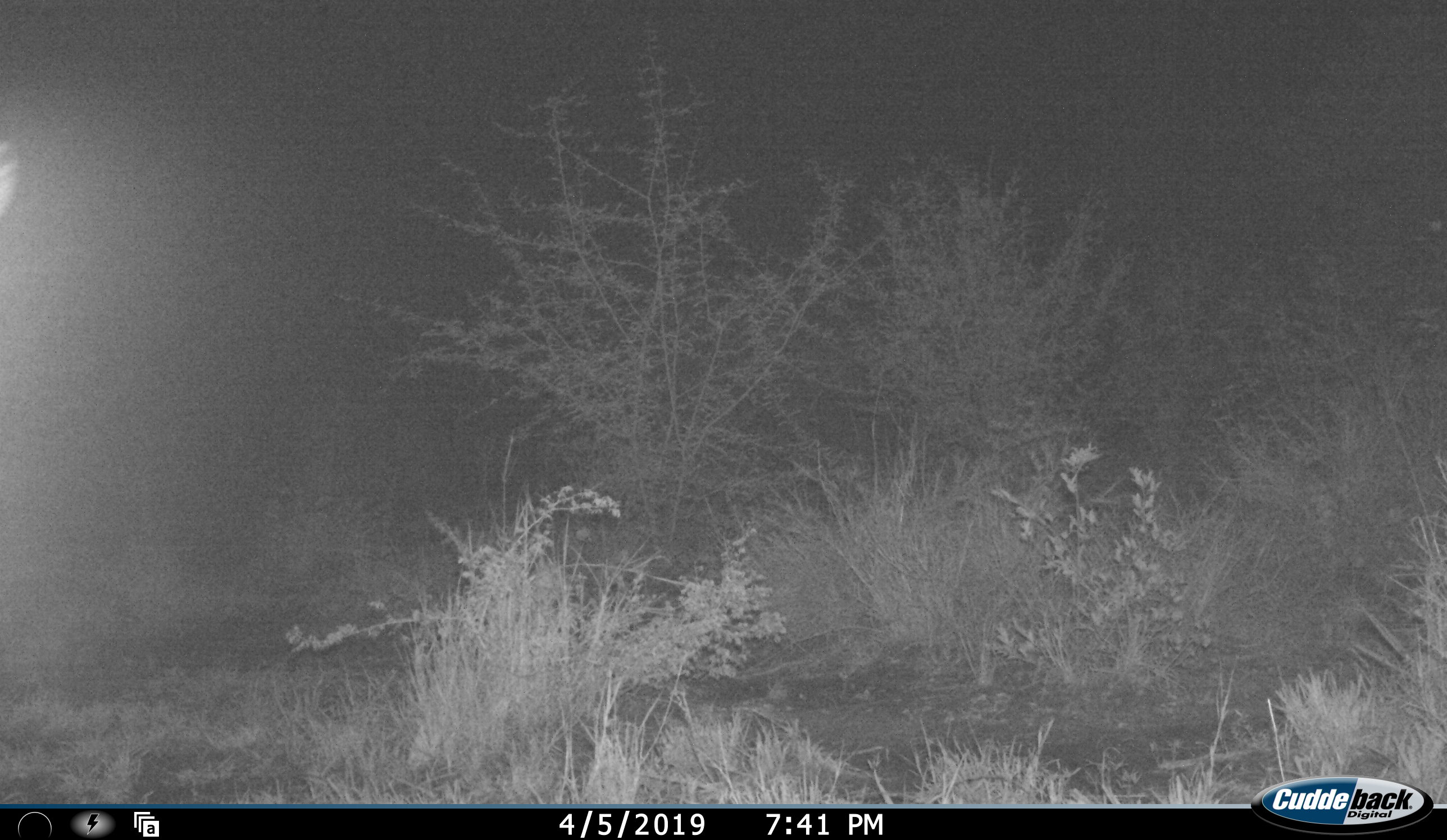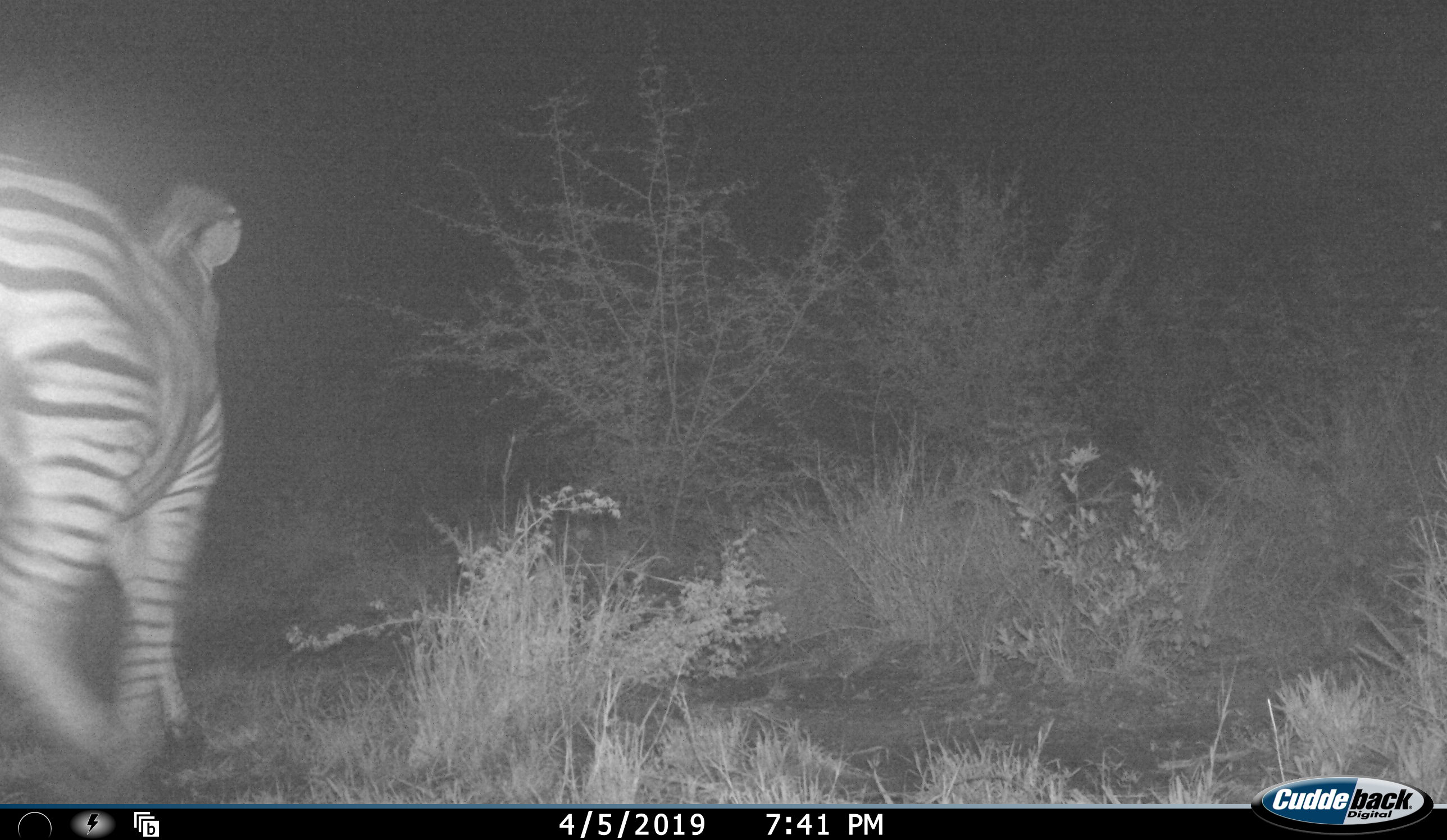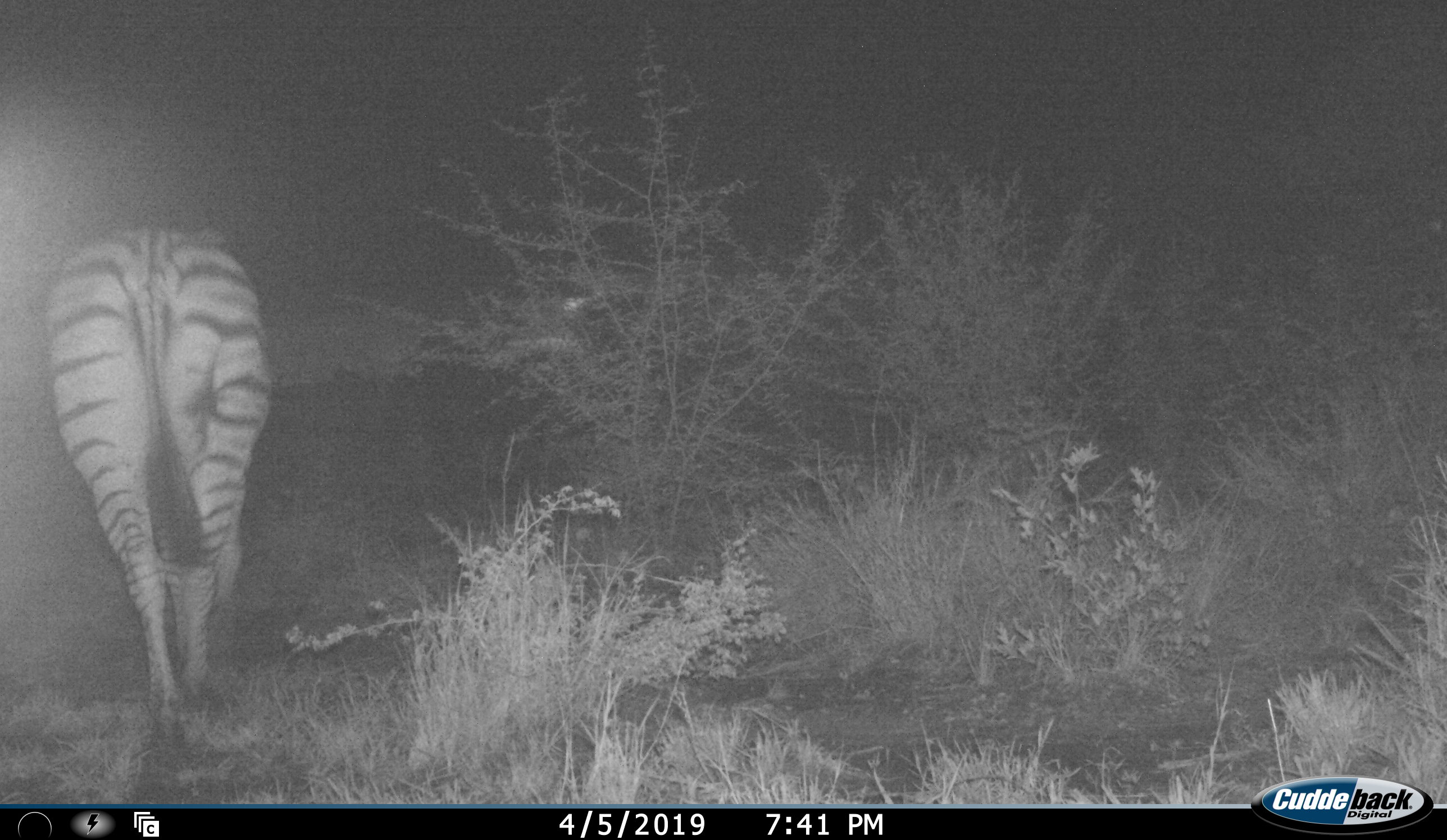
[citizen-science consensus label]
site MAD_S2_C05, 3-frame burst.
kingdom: Animalia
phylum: Chordata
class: Mammalia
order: Perissodactyla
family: Equidae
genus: Equus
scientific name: Equus quagga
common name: plains zebra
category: zebraplains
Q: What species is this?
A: Zebraplains (plains zebra) (Equus quagga).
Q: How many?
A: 1.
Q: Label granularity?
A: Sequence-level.